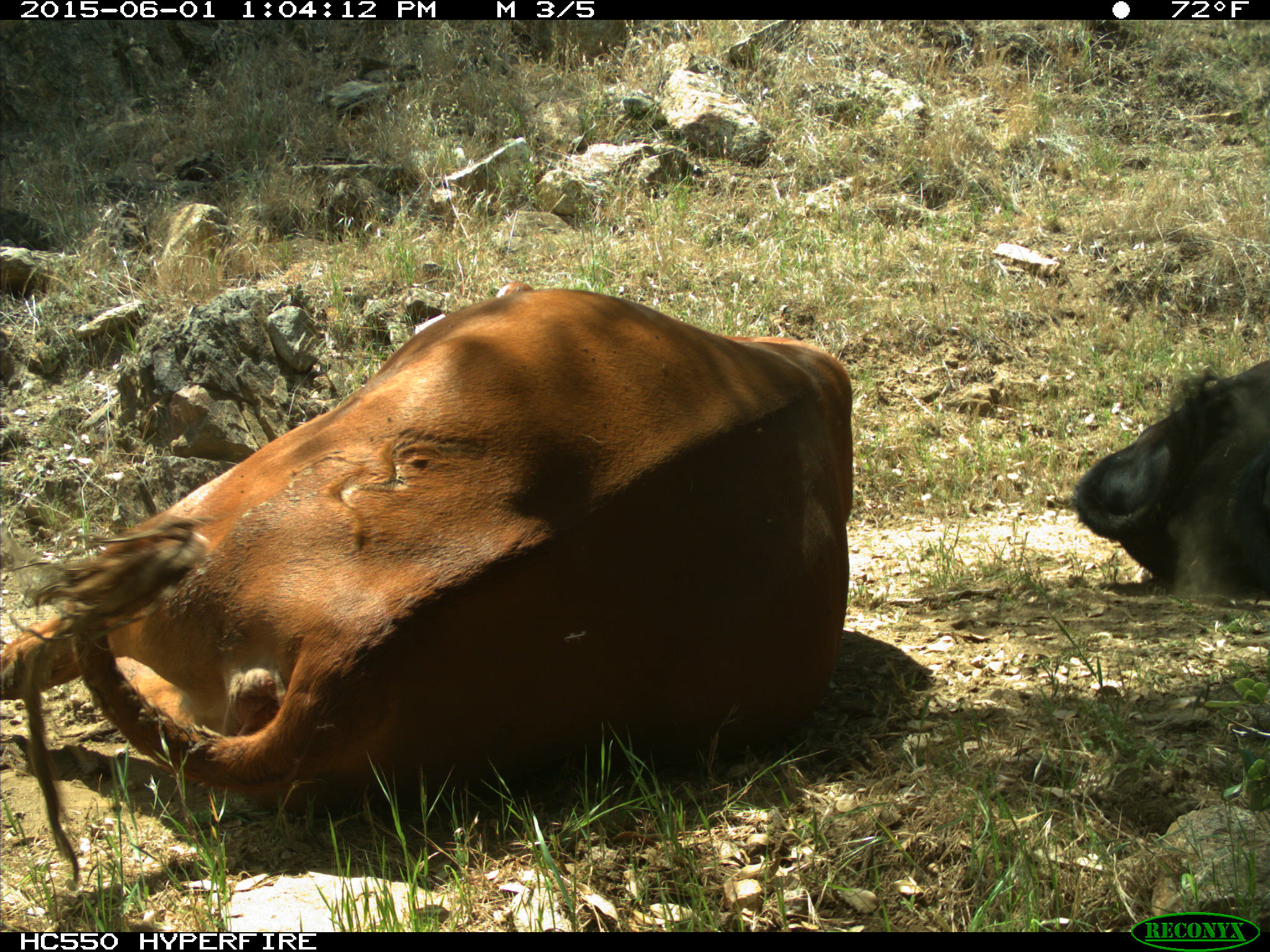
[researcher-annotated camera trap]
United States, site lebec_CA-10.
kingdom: Animalia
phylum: Chordata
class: Mammalia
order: Artiodactyla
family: Bovidae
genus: Bos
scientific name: Bos taurus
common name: domestic cow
Bos taurus (domestic cow).